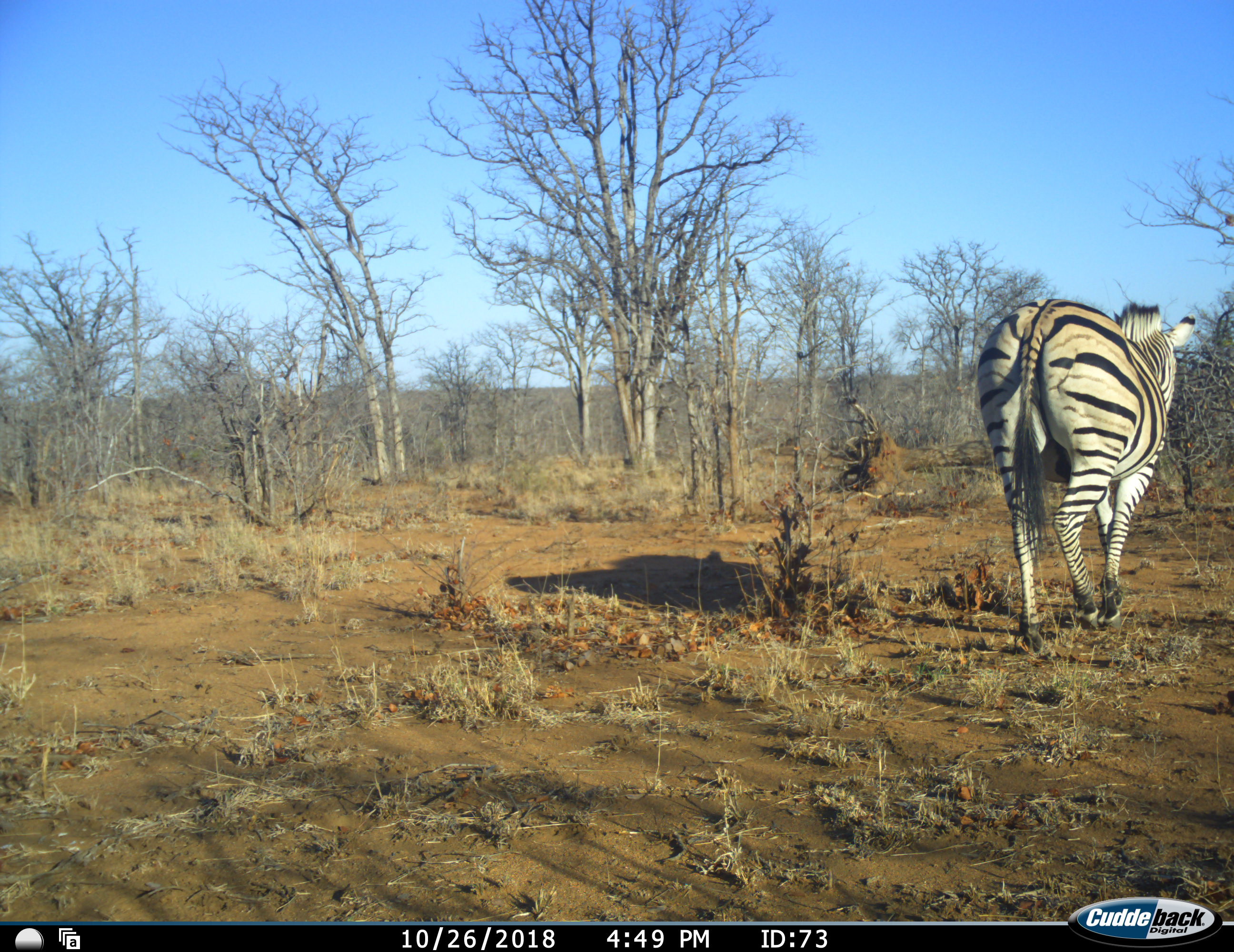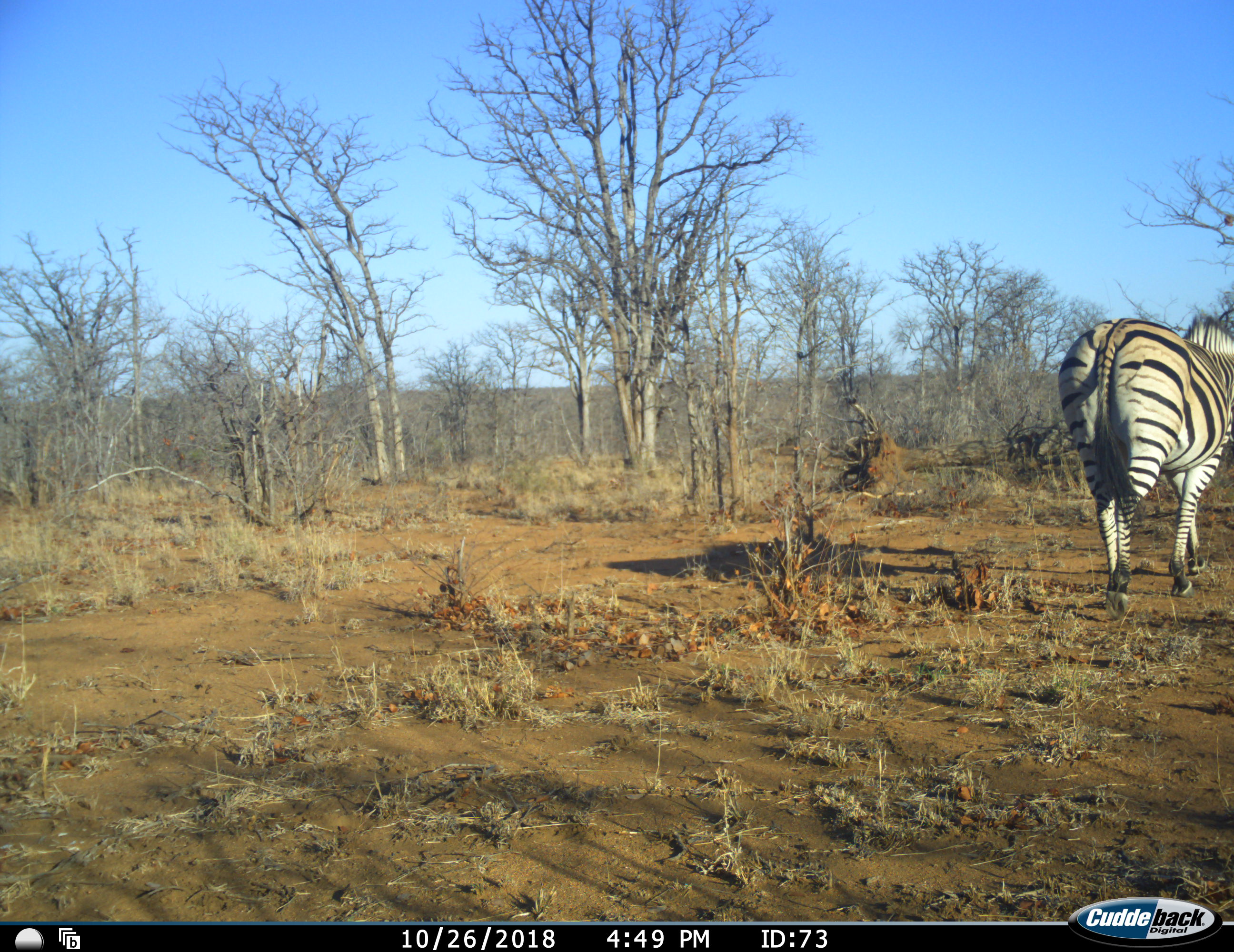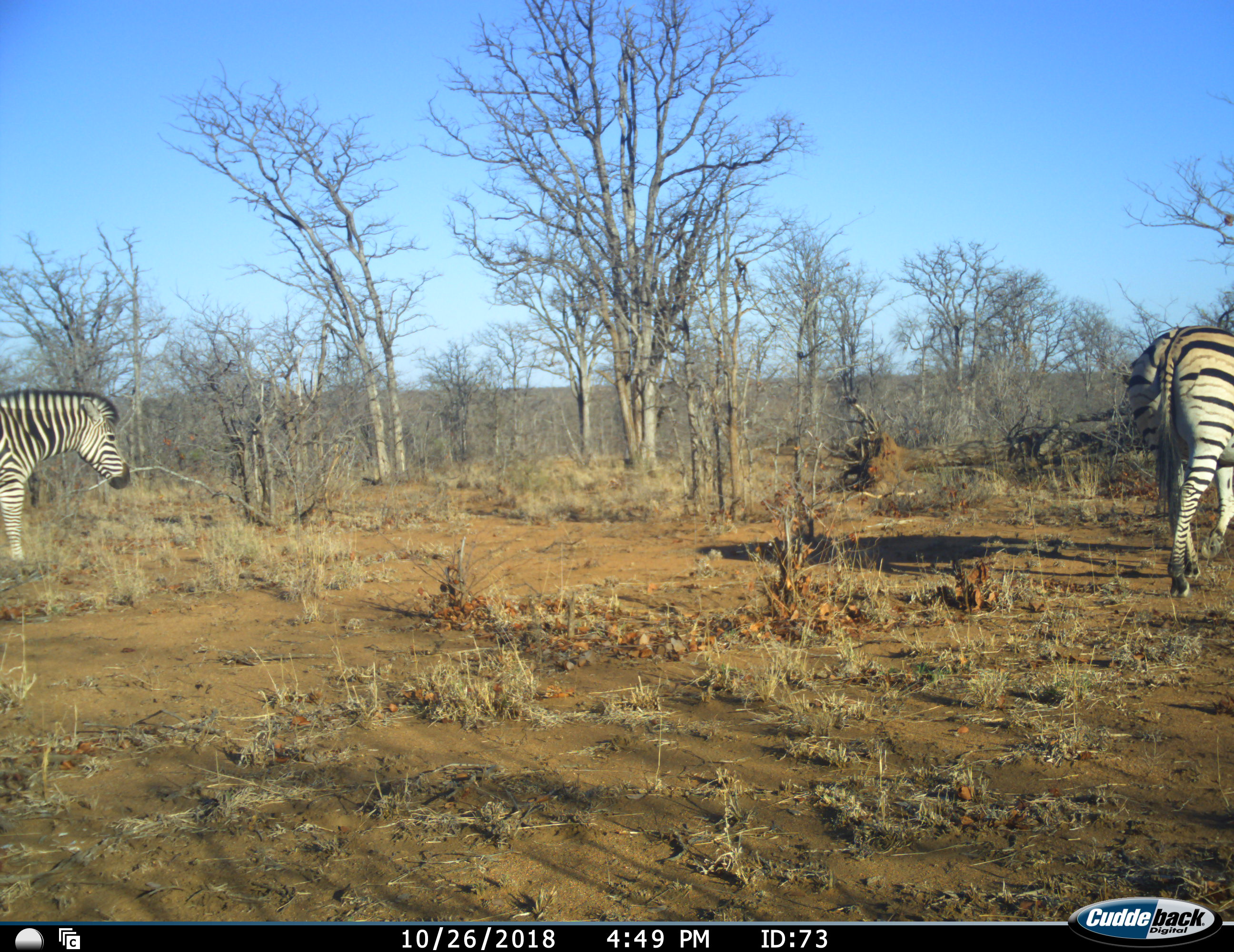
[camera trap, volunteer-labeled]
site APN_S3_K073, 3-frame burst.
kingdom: Animalia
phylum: Chordata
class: Mammalia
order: Perissodactyla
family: Equidae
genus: Equus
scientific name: Equus quagga burchellii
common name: burchell's zebra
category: zebraburchells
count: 2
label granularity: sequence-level